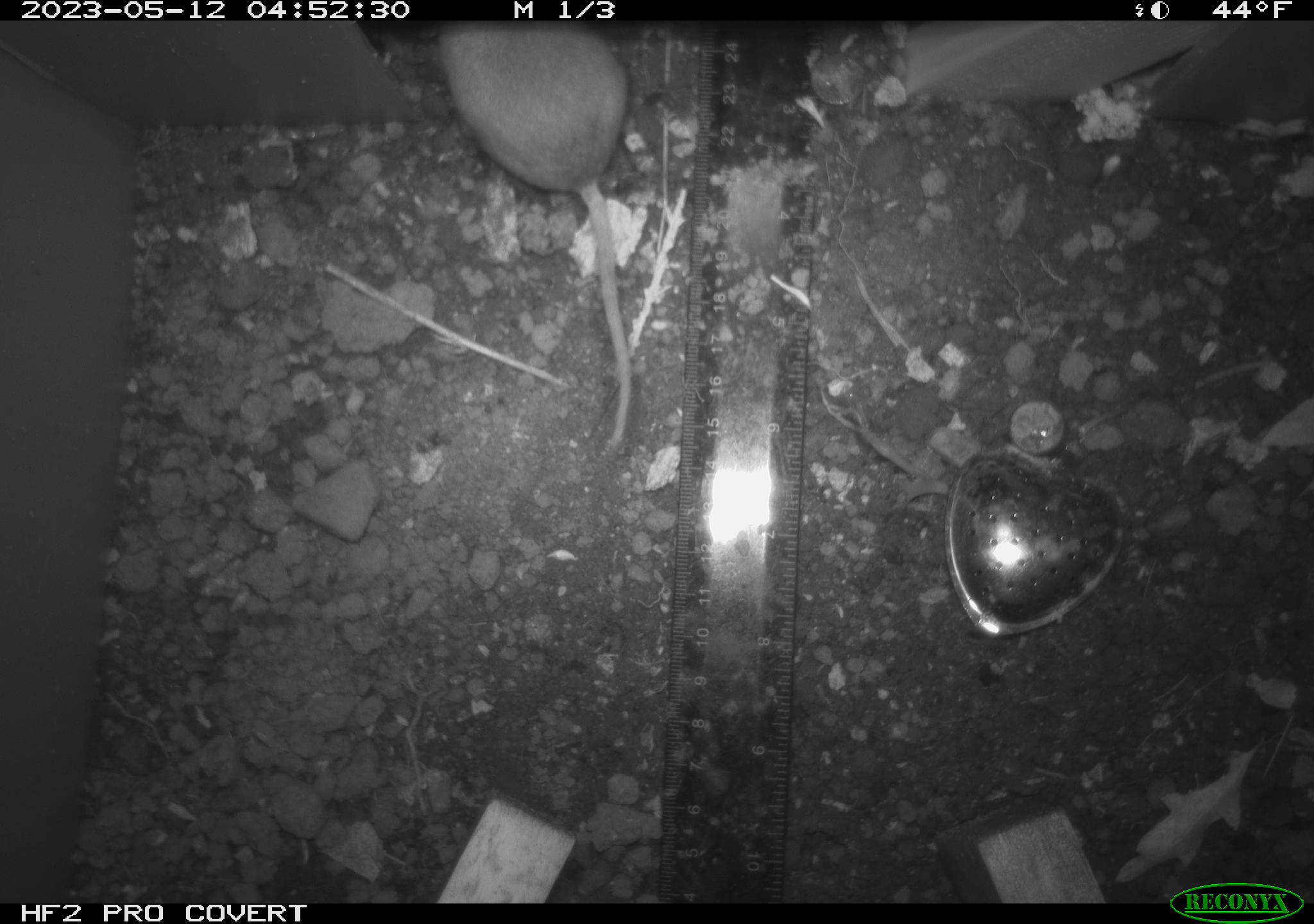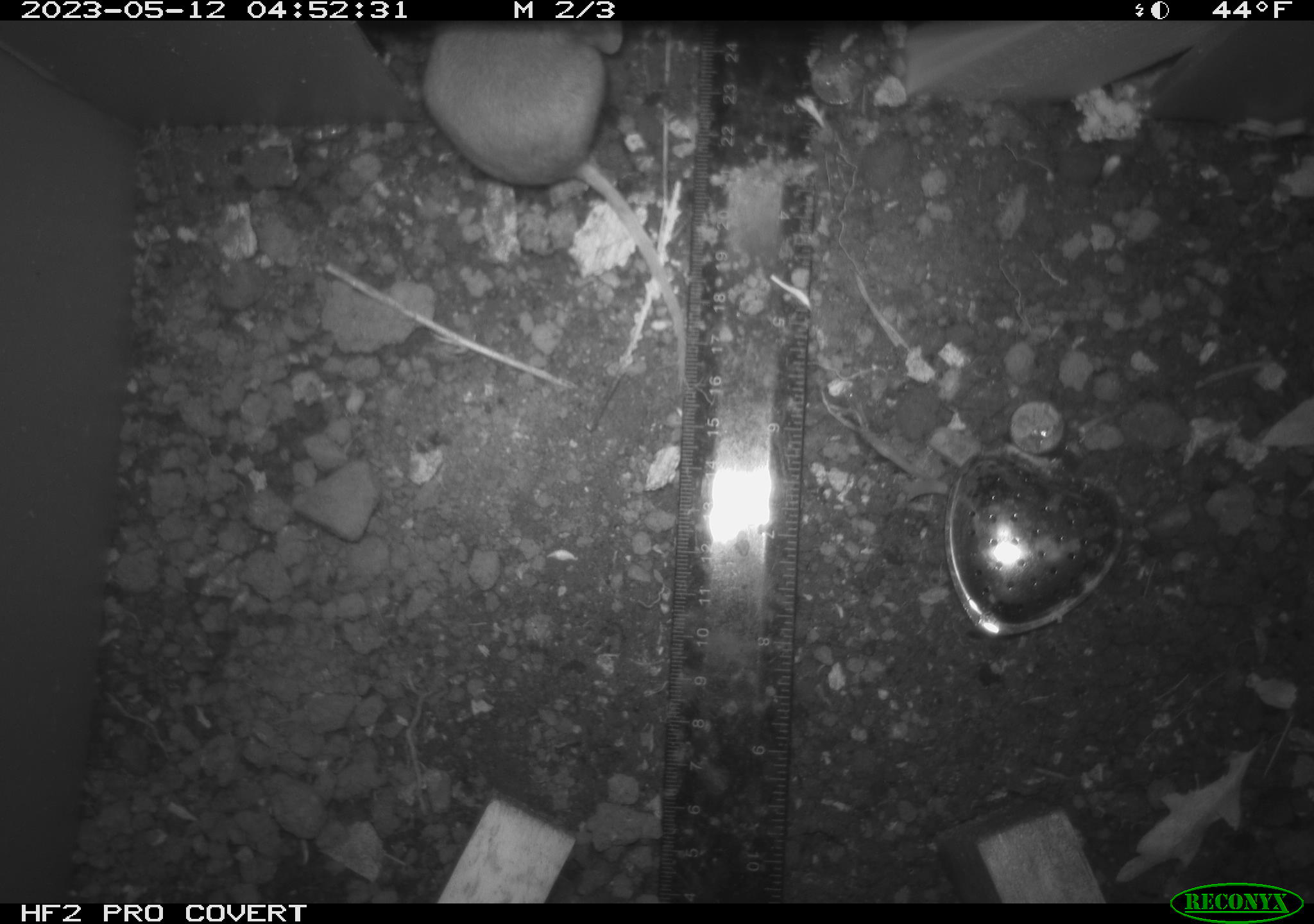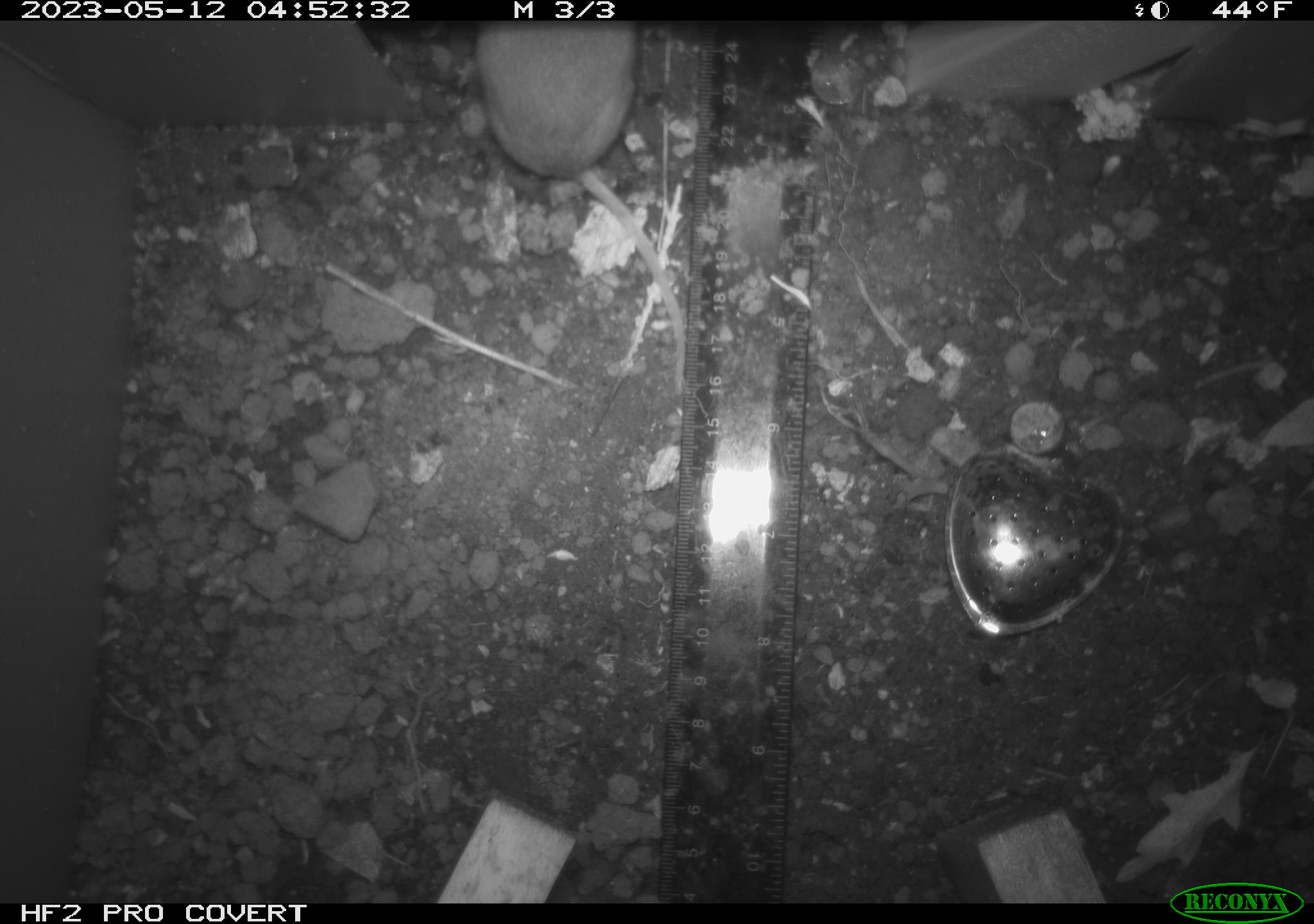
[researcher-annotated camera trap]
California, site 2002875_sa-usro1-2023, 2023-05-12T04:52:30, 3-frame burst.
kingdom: Animalia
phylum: Chordata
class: Mammalia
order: Rodentia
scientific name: Rodentia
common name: mouse species